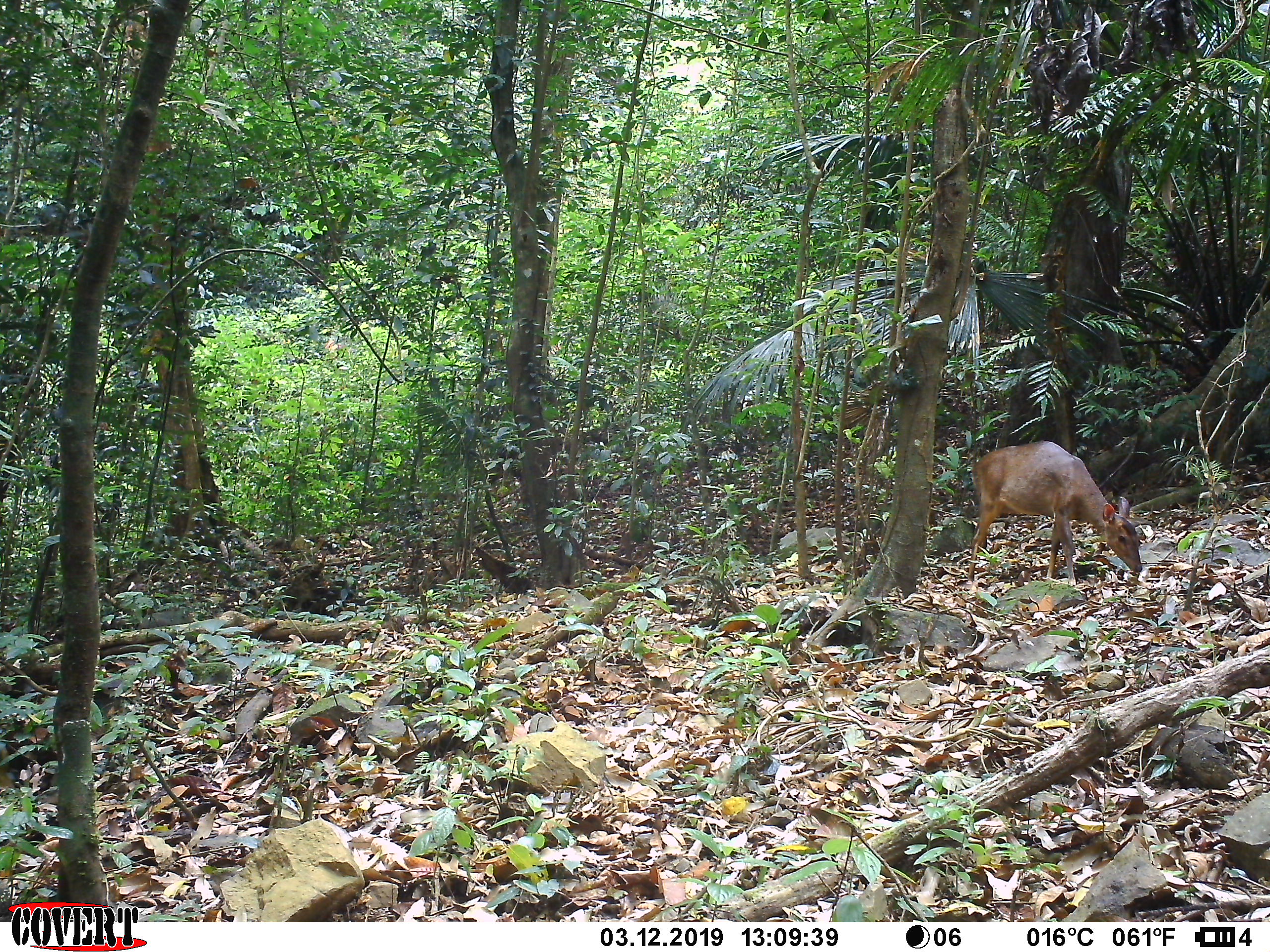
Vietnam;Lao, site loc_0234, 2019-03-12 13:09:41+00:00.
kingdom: Animalia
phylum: Chordata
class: Mammalia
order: Artiodactyla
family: Cervidae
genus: Muntiacus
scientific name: Muntiacus vuquangensis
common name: large-antlered muntjac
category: large antlered muntjac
Large antlered muntjac (large-antlered muntjac) (Muntiacus vuquangensis). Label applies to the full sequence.